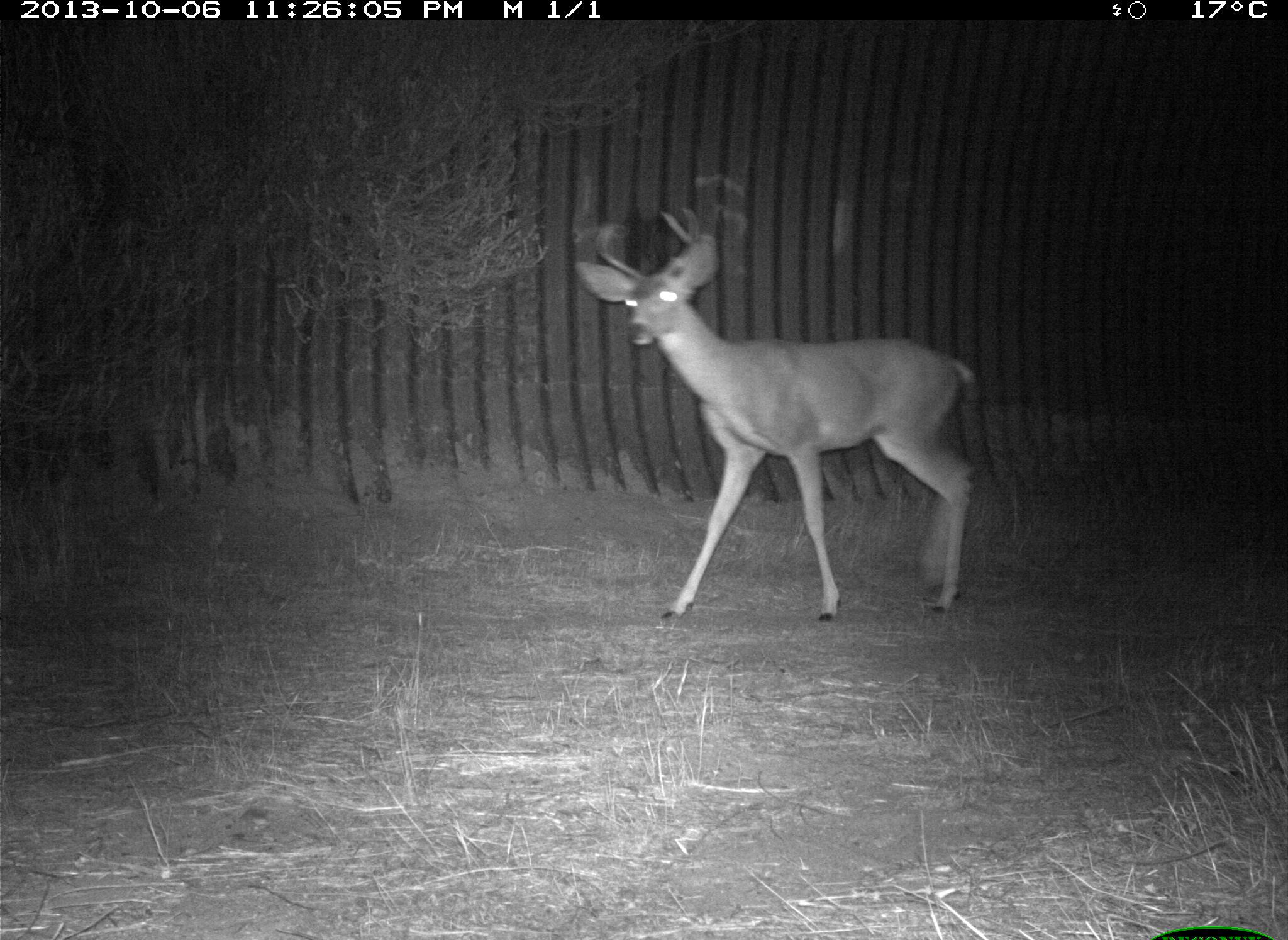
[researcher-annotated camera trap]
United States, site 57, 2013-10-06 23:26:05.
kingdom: Animalia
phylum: Chordata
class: Mammalia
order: Artiodactyla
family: Cervidae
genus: Odocoileus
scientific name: Odocoileus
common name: deer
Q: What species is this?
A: Deer (Odocoileus).